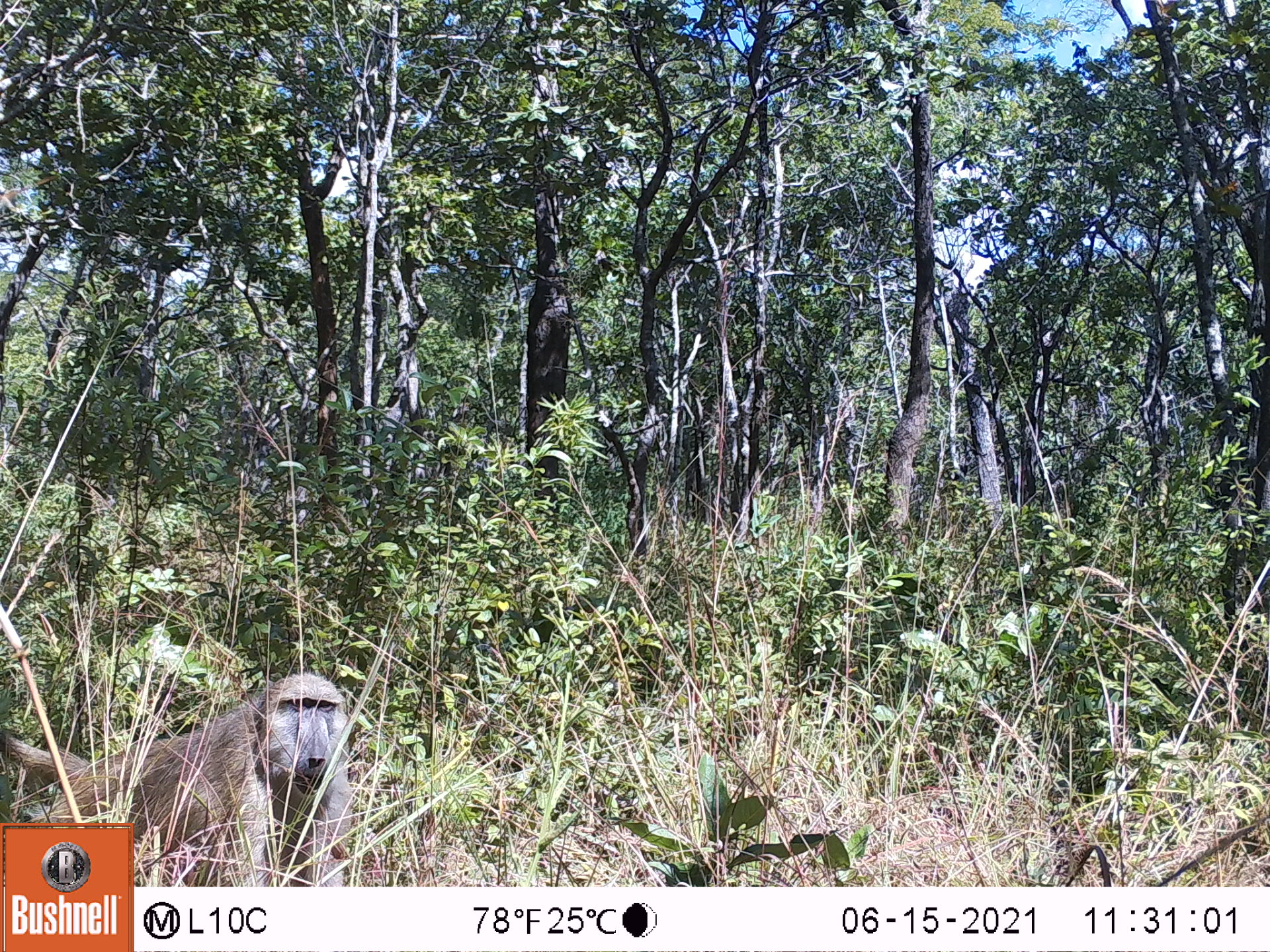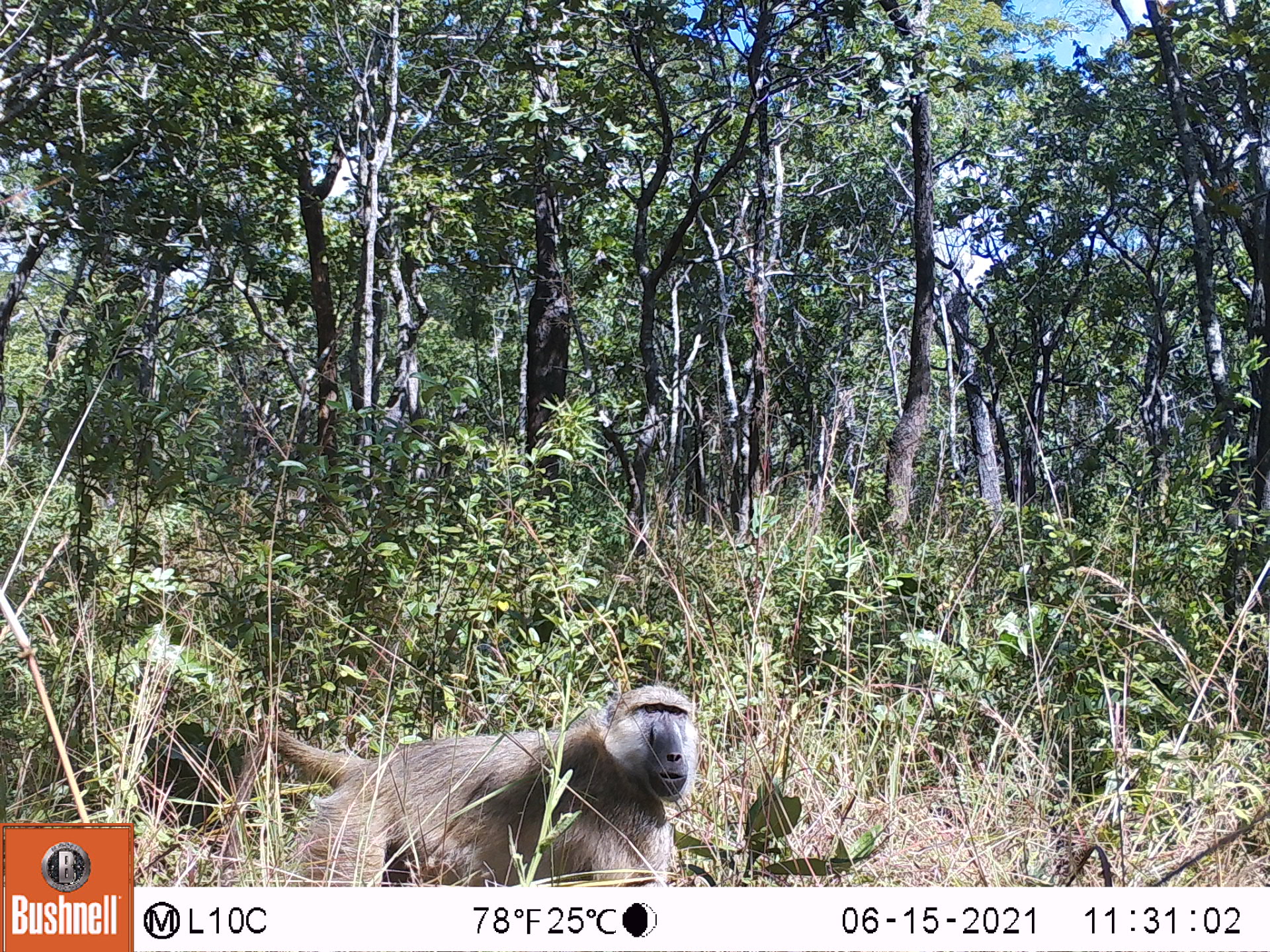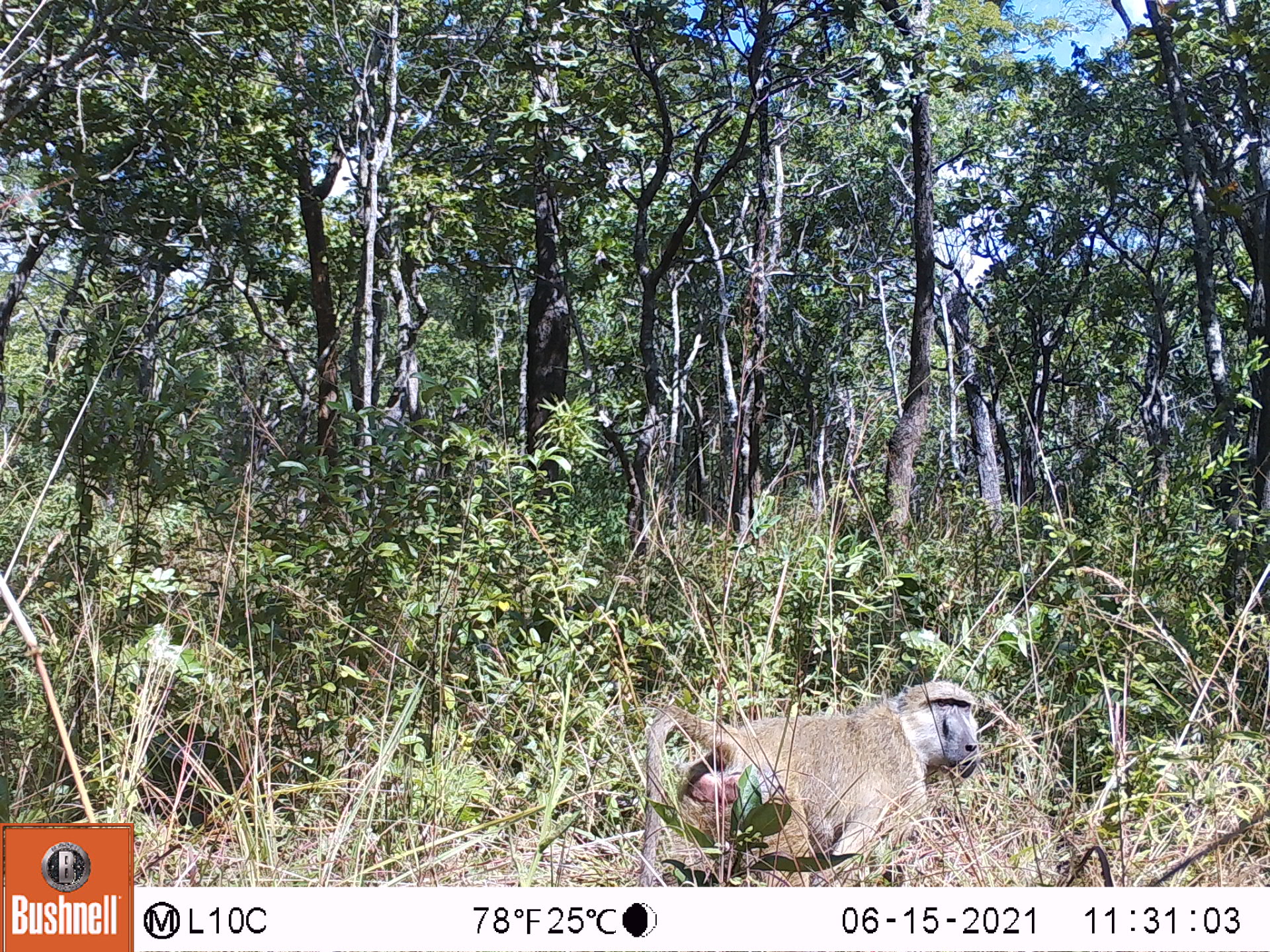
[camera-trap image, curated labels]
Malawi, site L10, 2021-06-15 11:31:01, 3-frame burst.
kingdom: Animalia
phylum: Chordata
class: Mammalia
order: Primates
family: Cercopithecidae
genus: Papio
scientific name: Papio cynocephalus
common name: yellow baboon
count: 1